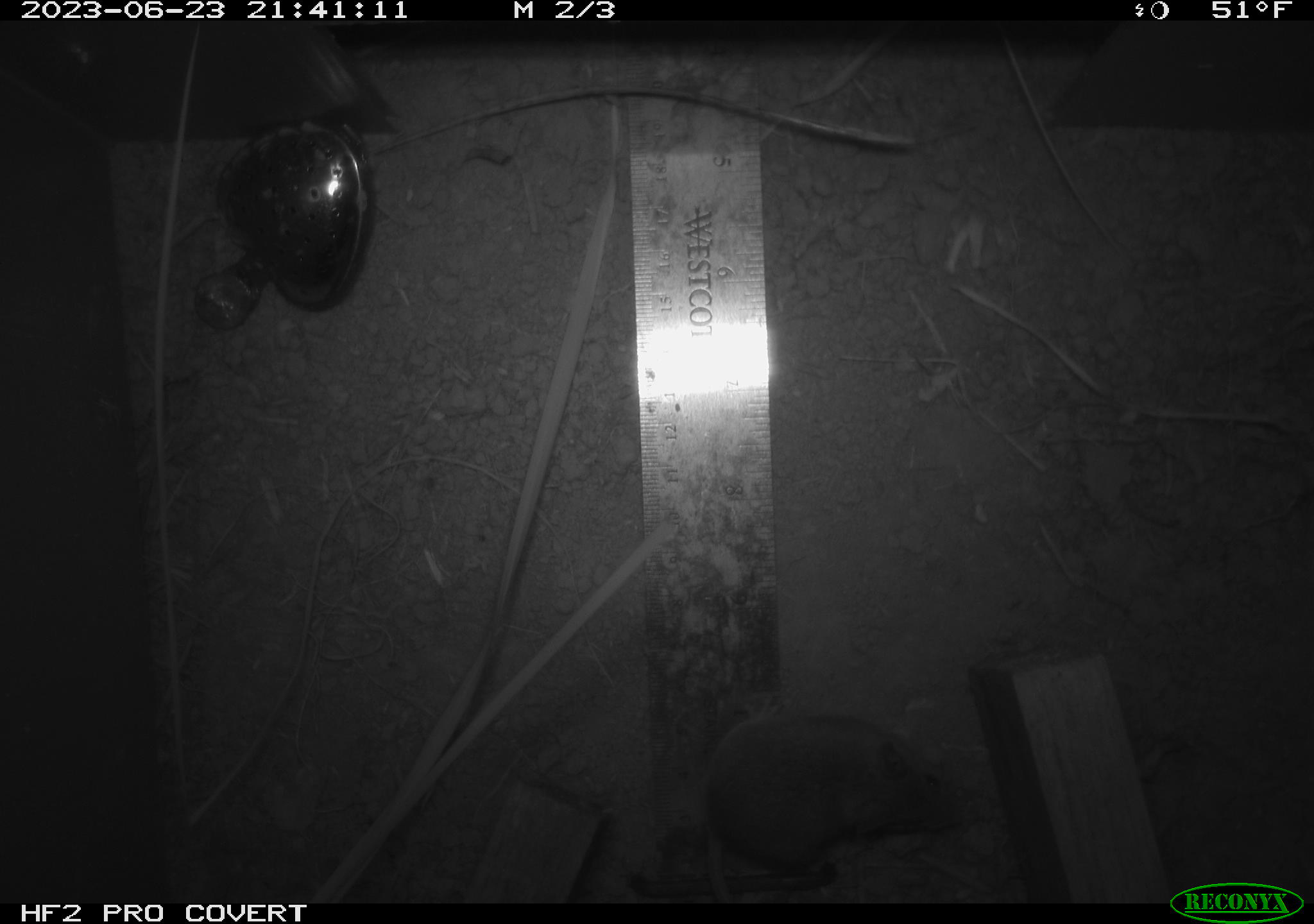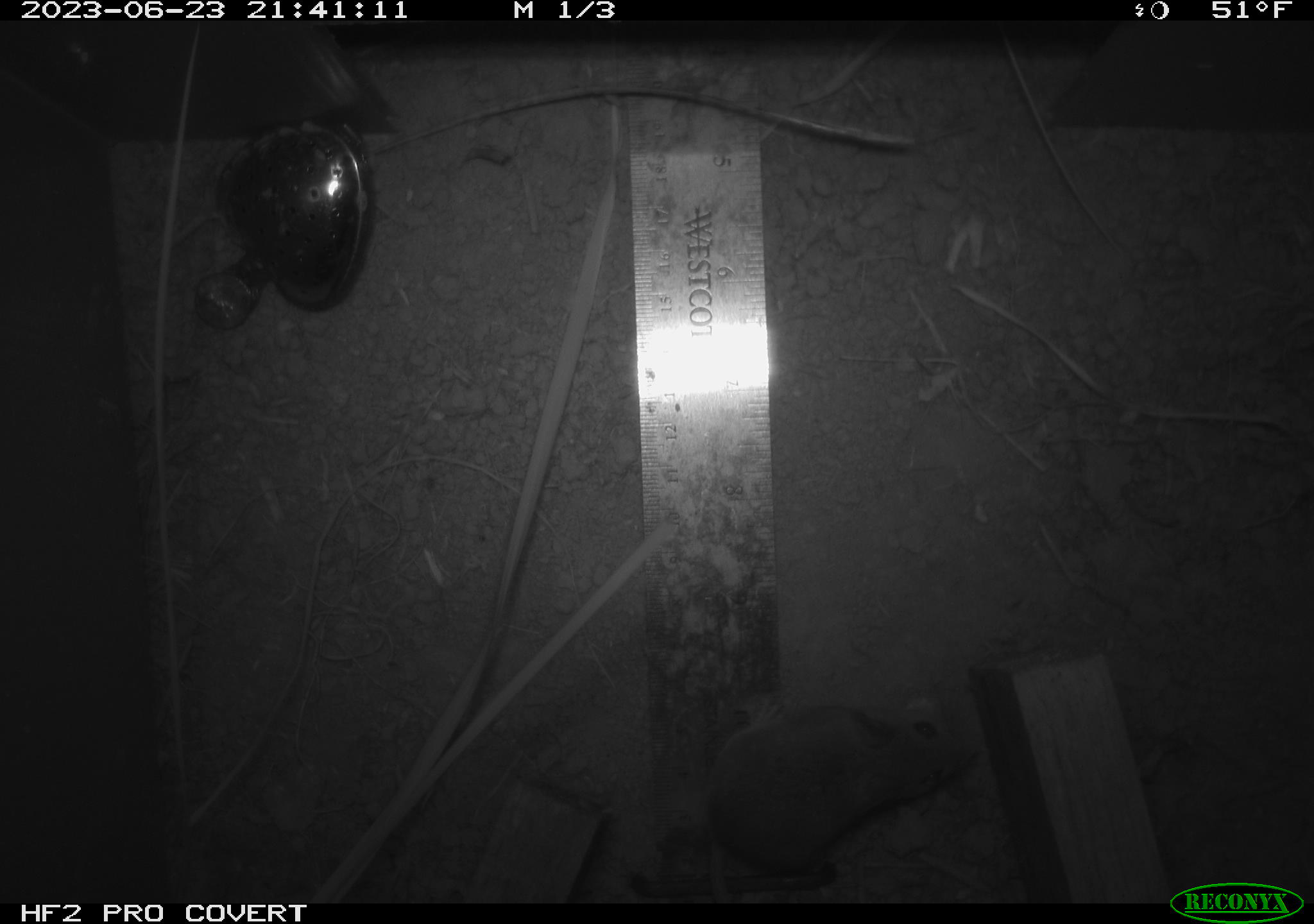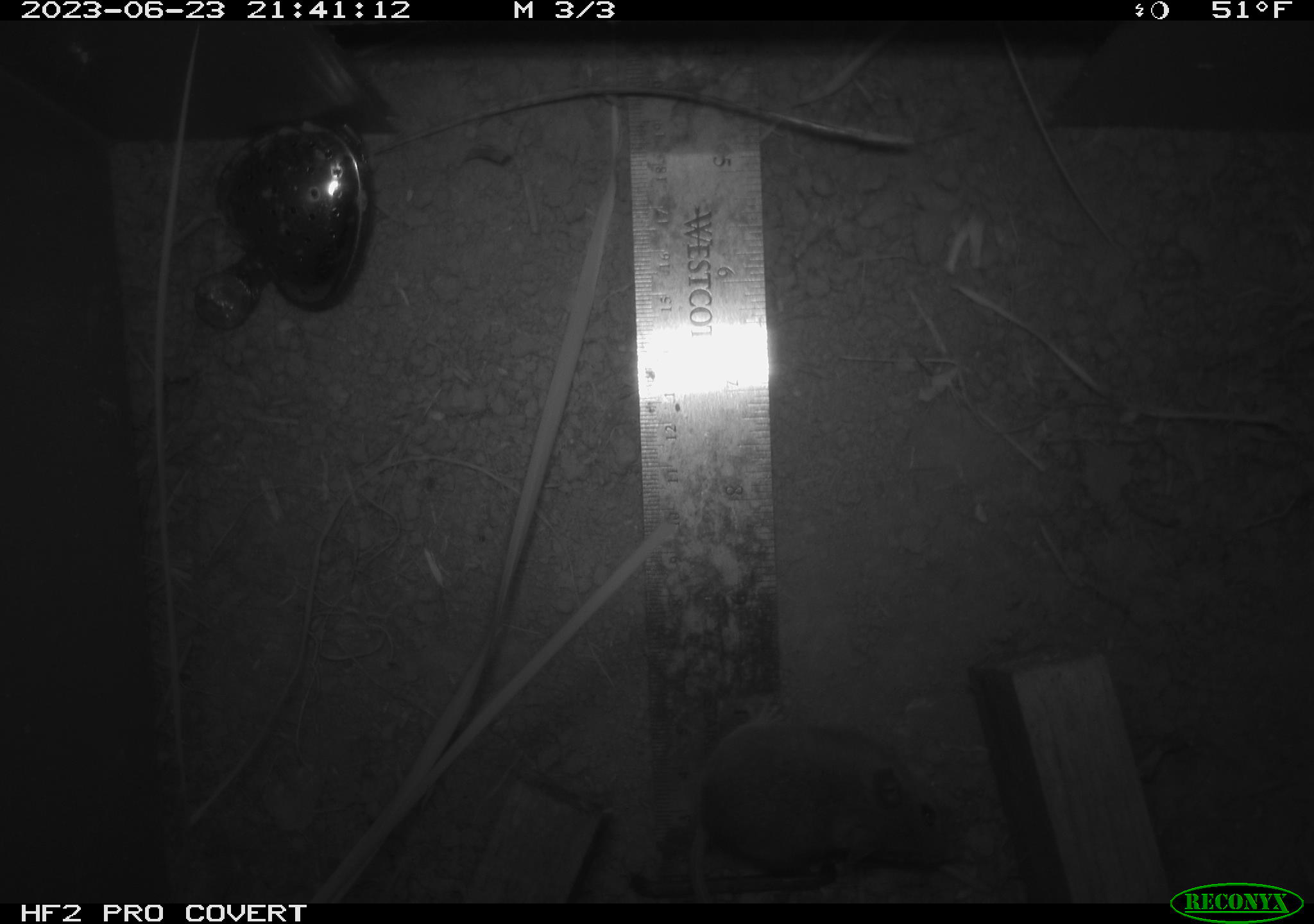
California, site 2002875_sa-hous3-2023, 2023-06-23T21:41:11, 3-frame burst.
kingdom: Animalia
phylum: Chordata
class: Mammalia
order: Rodentia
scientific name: Rodentia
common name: mouse species